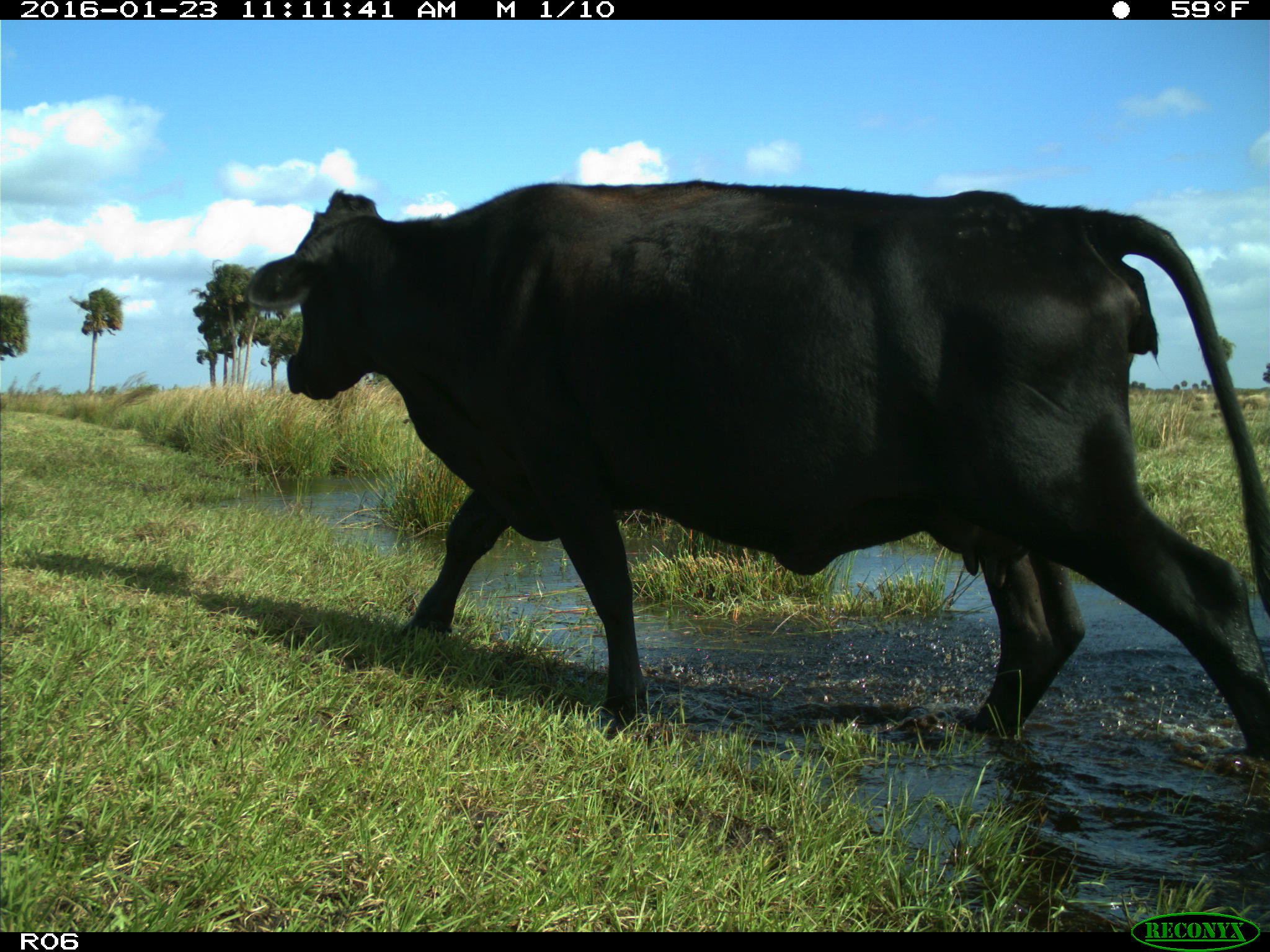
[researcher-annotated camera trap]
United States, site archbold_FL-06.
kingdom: Animalia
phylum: Chordata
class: Mammalia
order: Artiodactyla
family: Bovidae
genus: Bos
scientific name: Bos taurus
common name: domestic cow